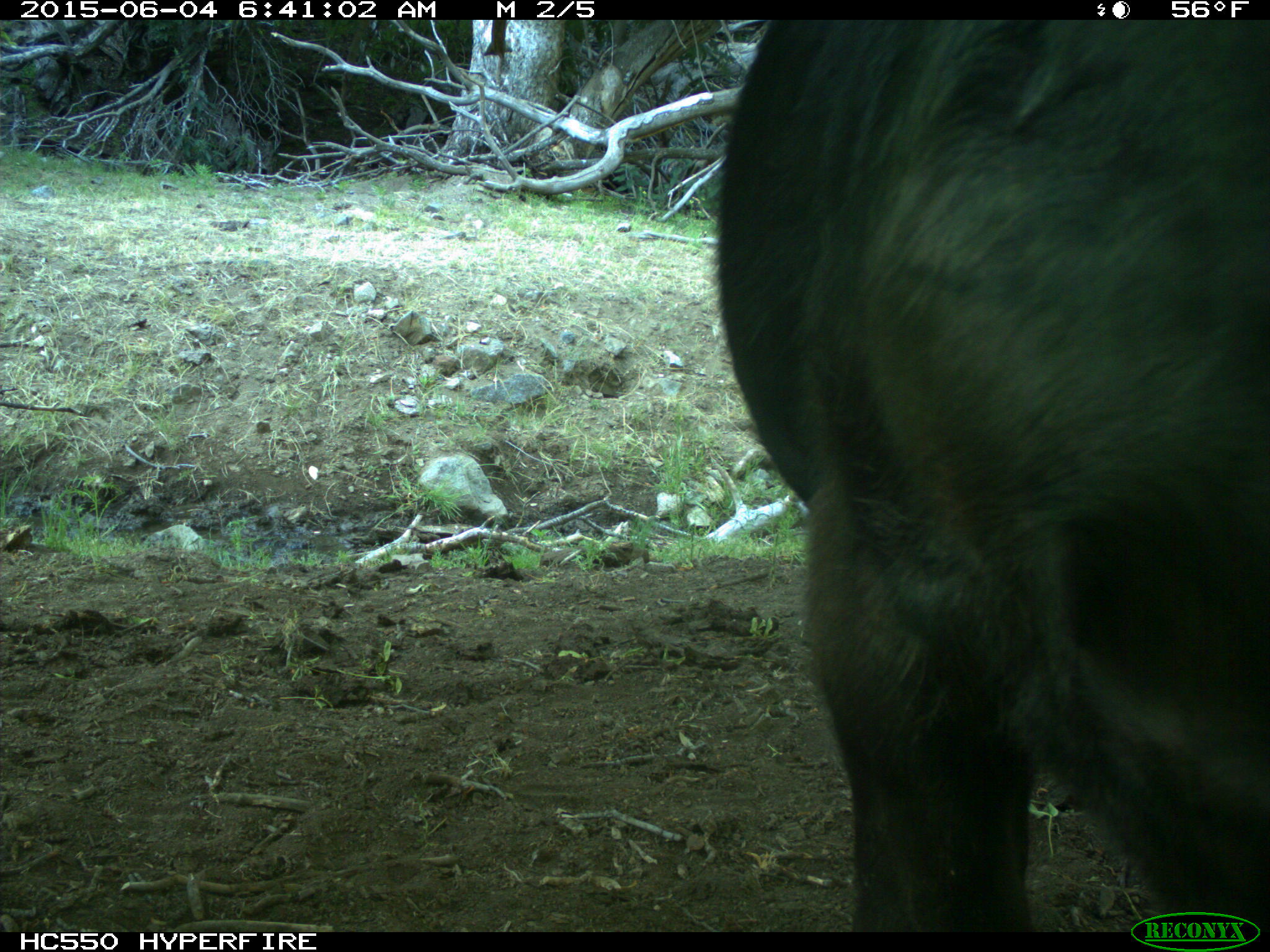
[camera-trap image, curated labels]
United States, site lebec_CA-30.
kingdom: Animalia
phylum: Chordata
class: Mammalia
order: Artiodactyla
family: Bovidae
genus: Bos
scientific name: Bos taurus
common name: domestic cow